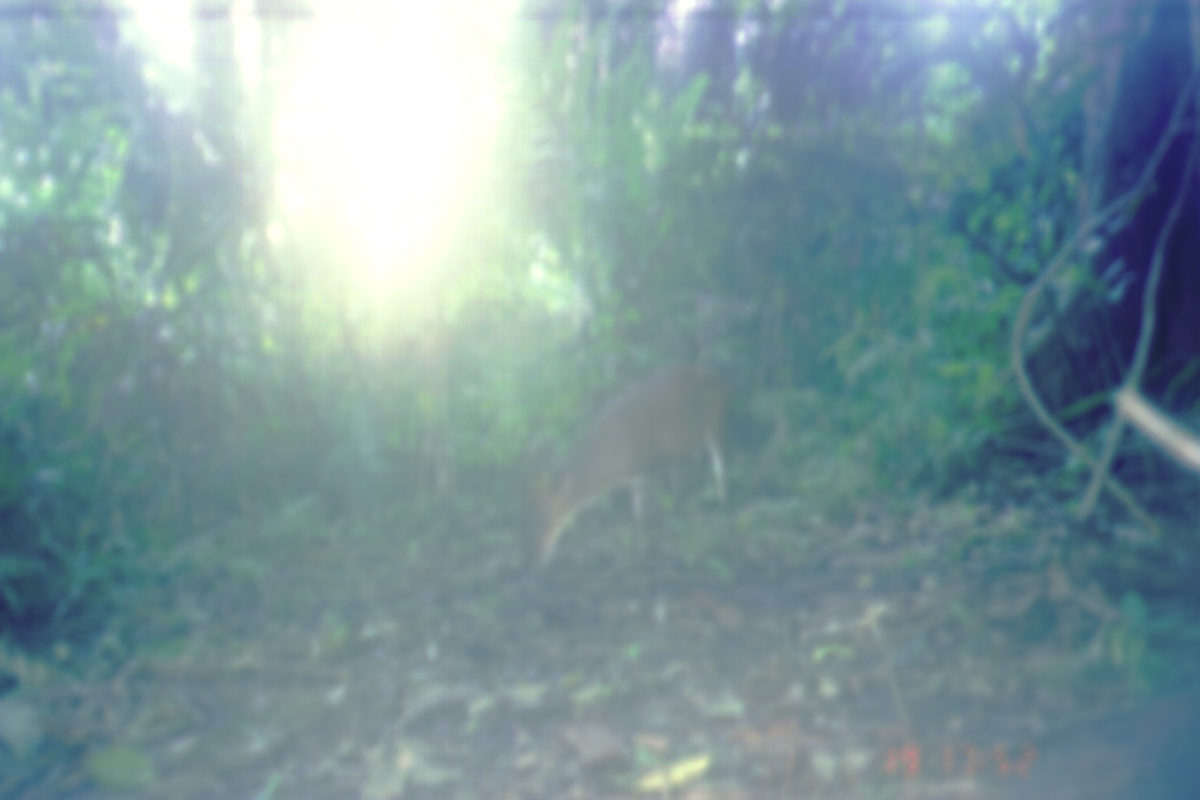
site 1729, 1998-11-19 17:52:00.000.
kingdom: Animalia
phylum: Chordata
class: Mammalia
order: Artiodactyla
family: Cervidae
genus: Muntiacus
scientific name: Muntiacus muntjak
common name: southern red muntjac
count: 1